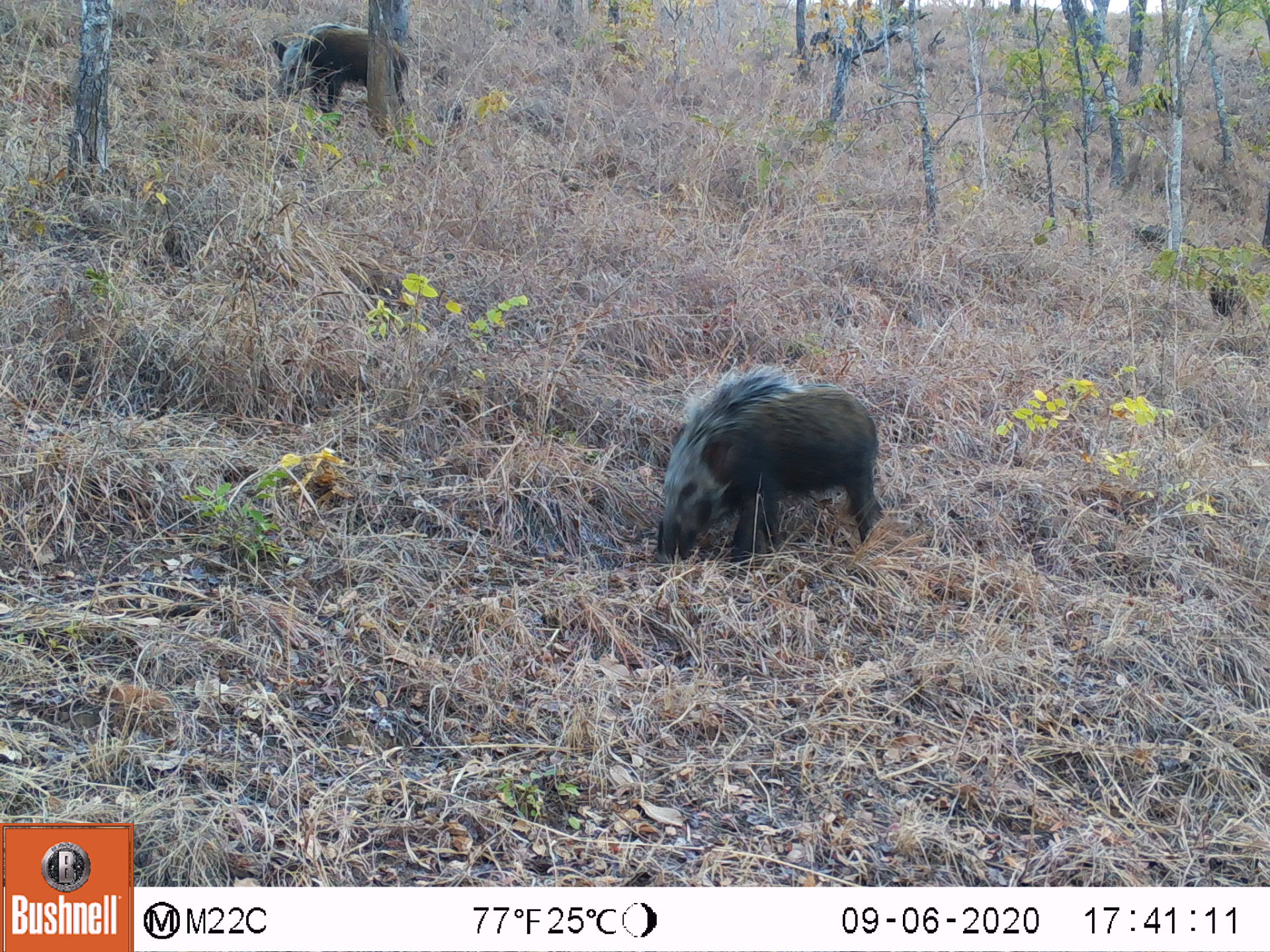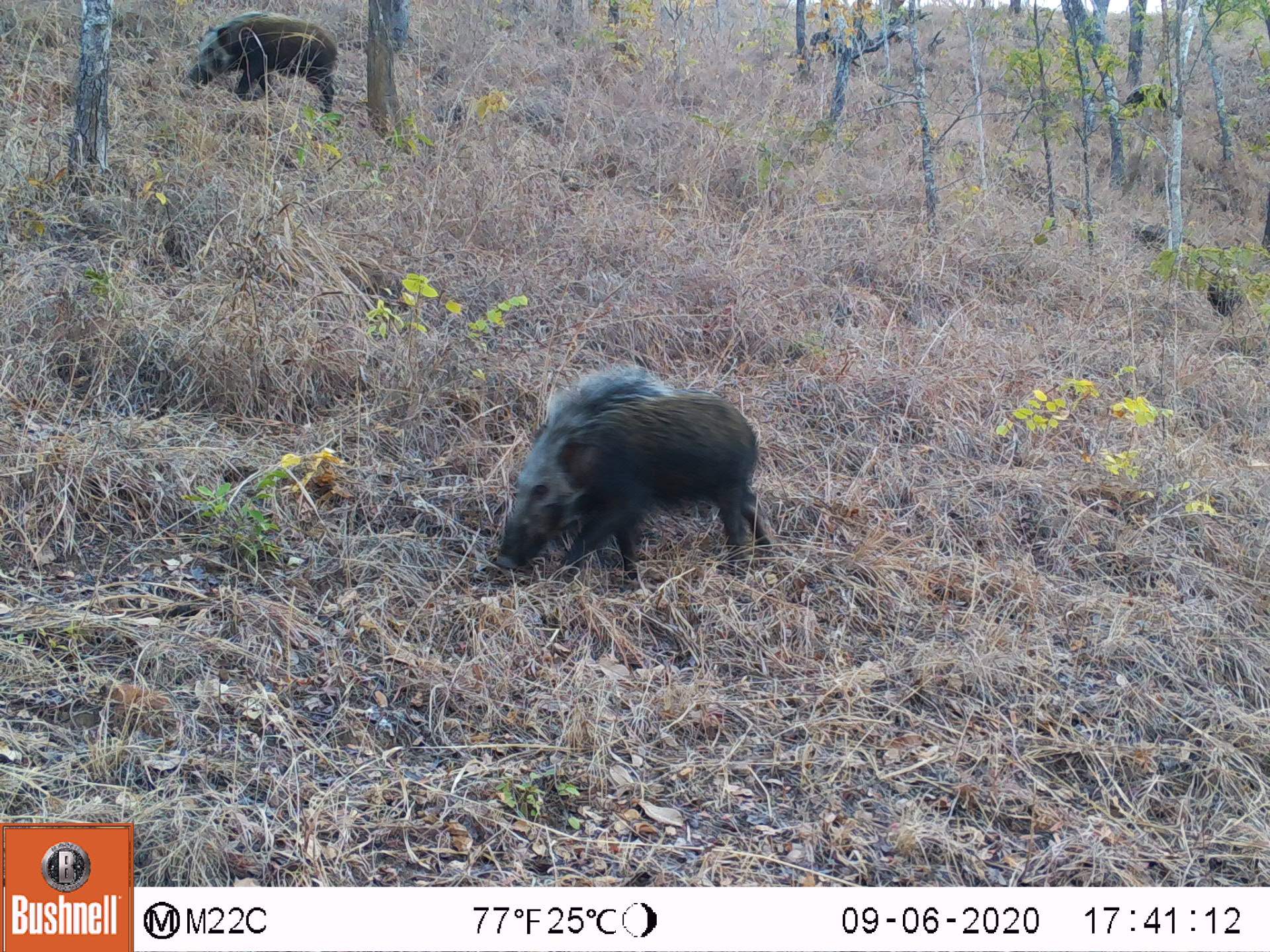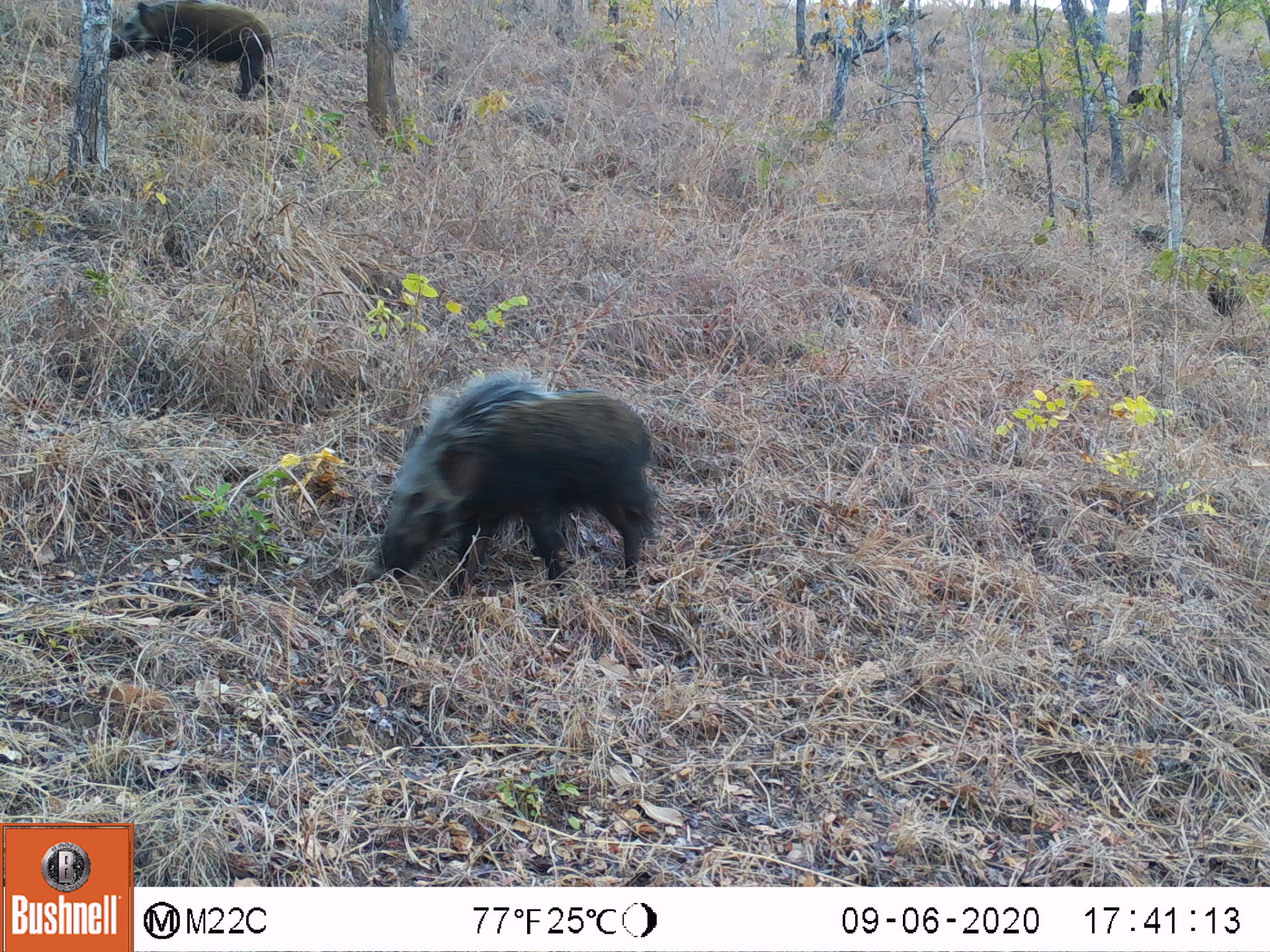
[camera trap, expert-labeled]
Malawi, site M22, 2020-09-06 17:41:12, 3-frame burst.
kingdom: Animalia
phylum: Chordata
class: Mammalia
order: Artiodactyla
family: Suidae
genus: Potamochoerus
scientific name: Potamochoerus larvatus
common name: bushpig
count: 4